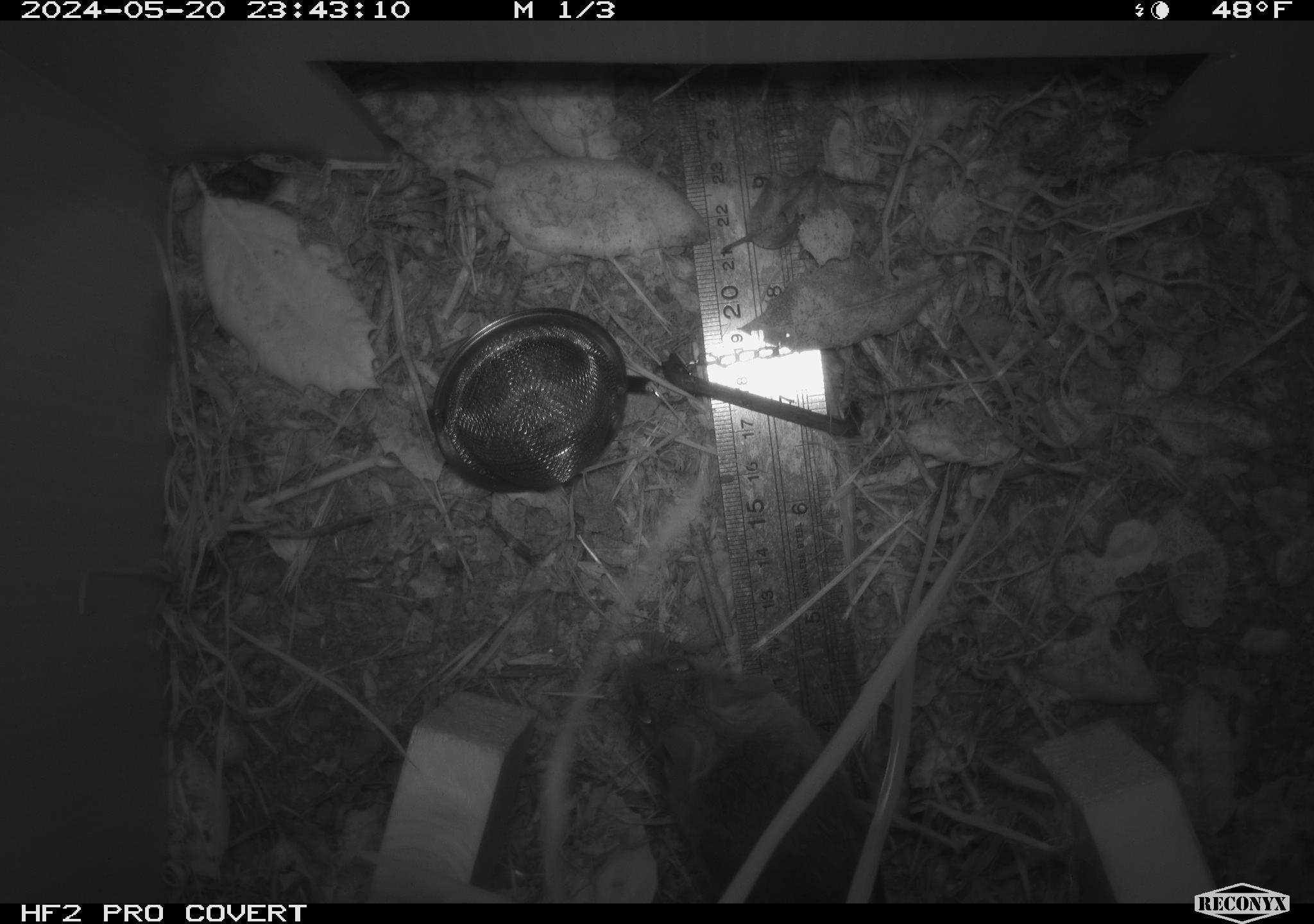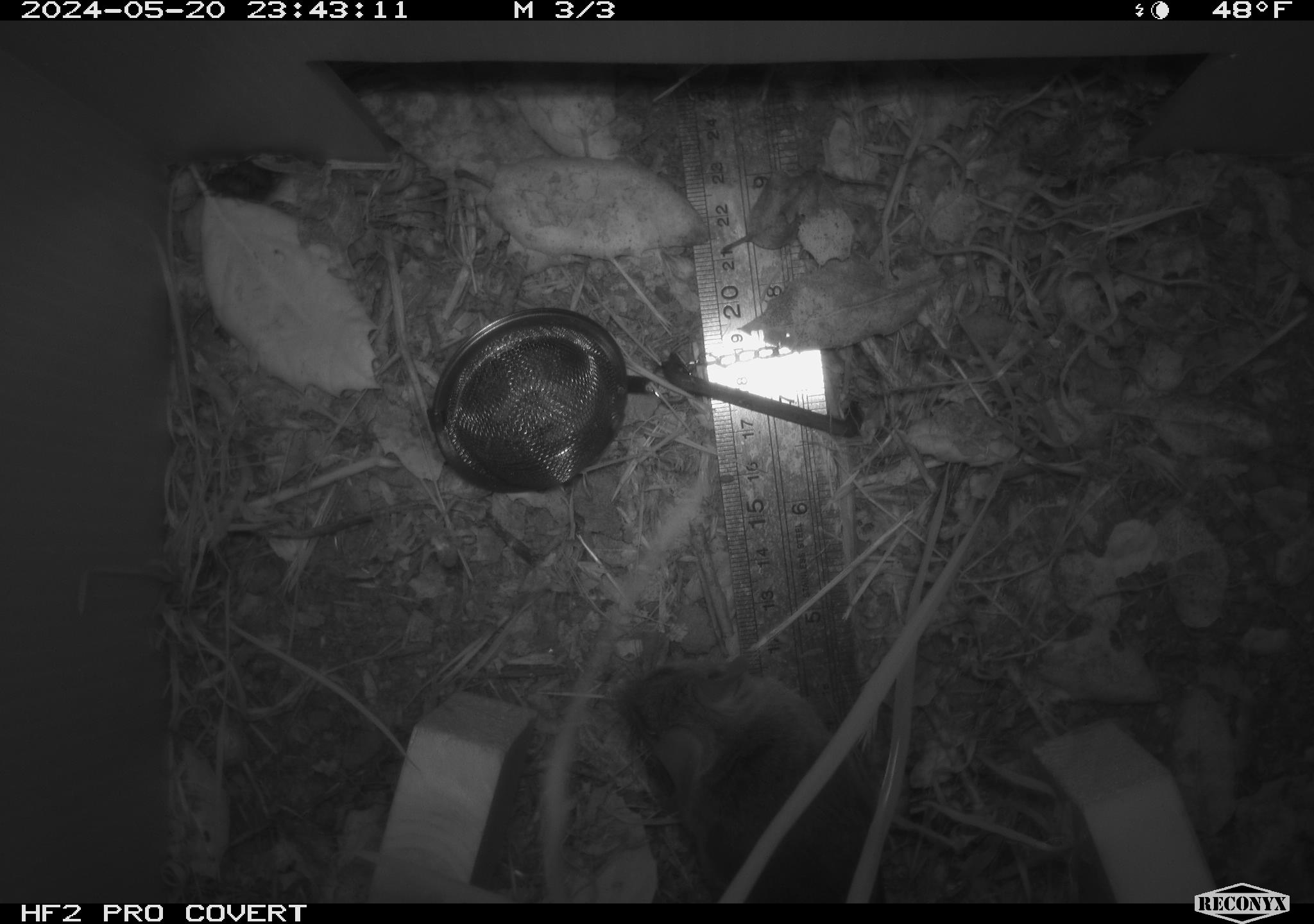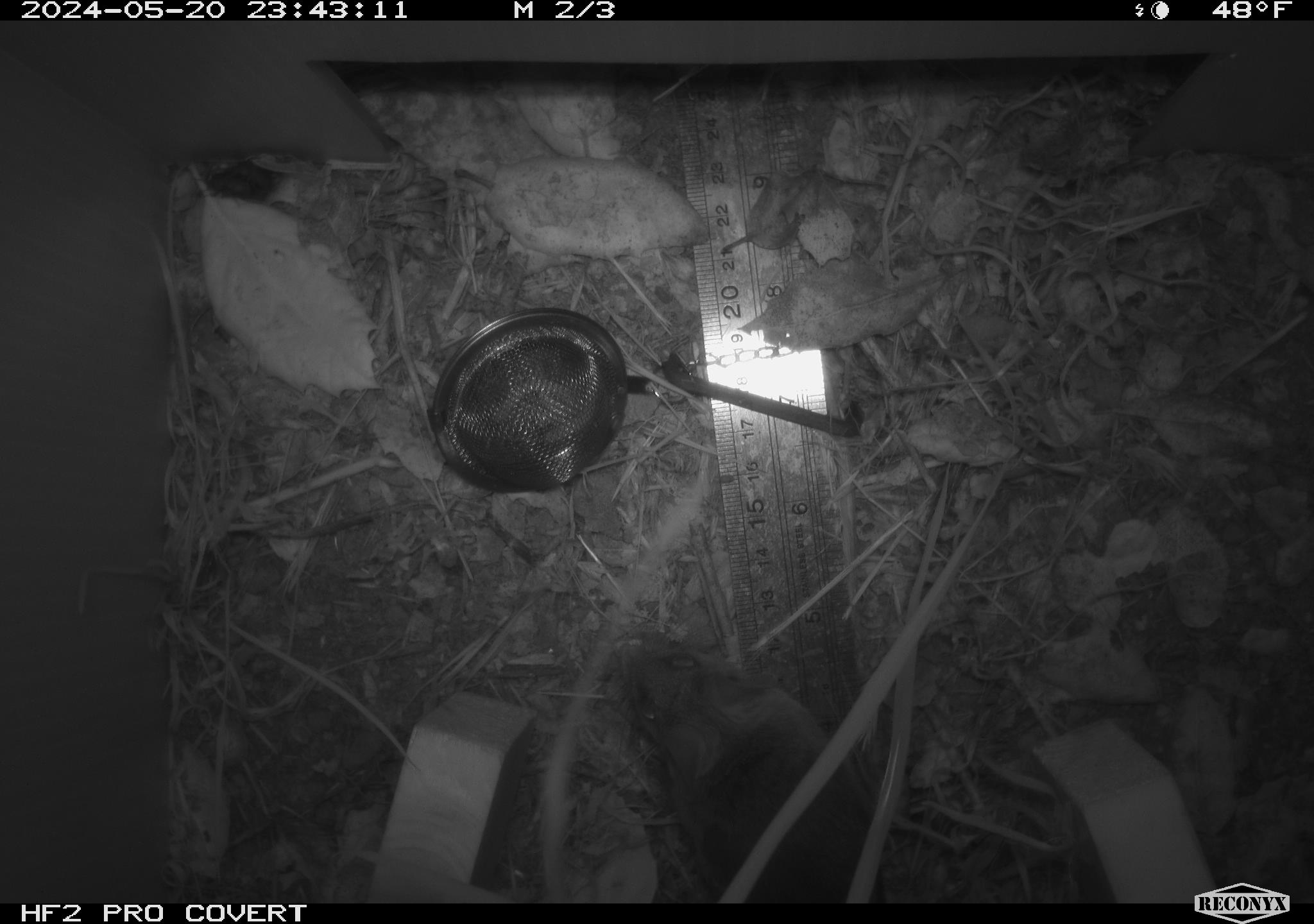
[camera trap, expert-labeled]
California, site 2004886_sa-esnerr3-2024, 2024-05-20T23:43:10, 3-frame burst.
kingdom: Animalia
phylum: Chordata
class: Mammalia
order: Rodentia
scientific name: Rodentia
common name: rodent